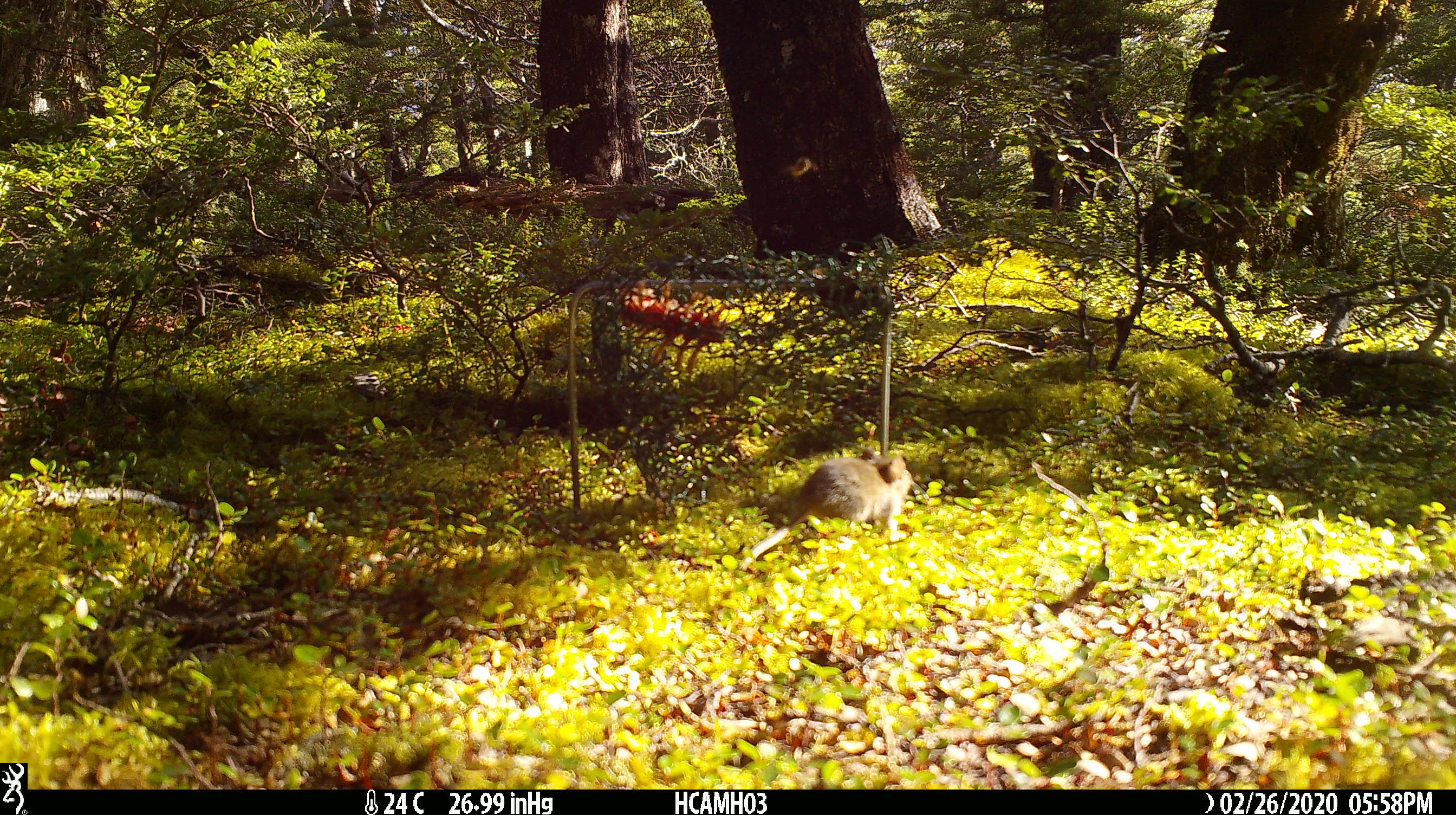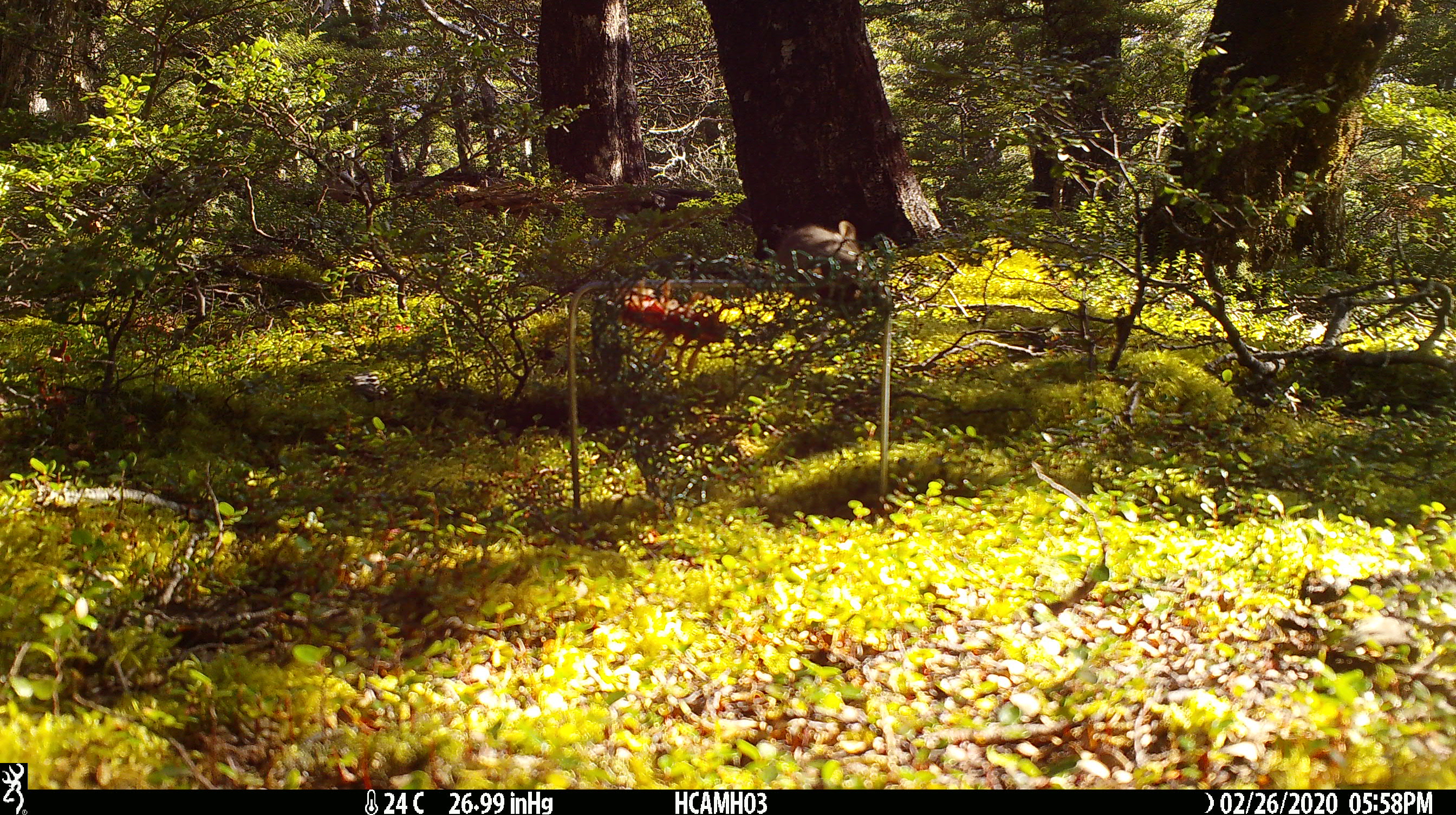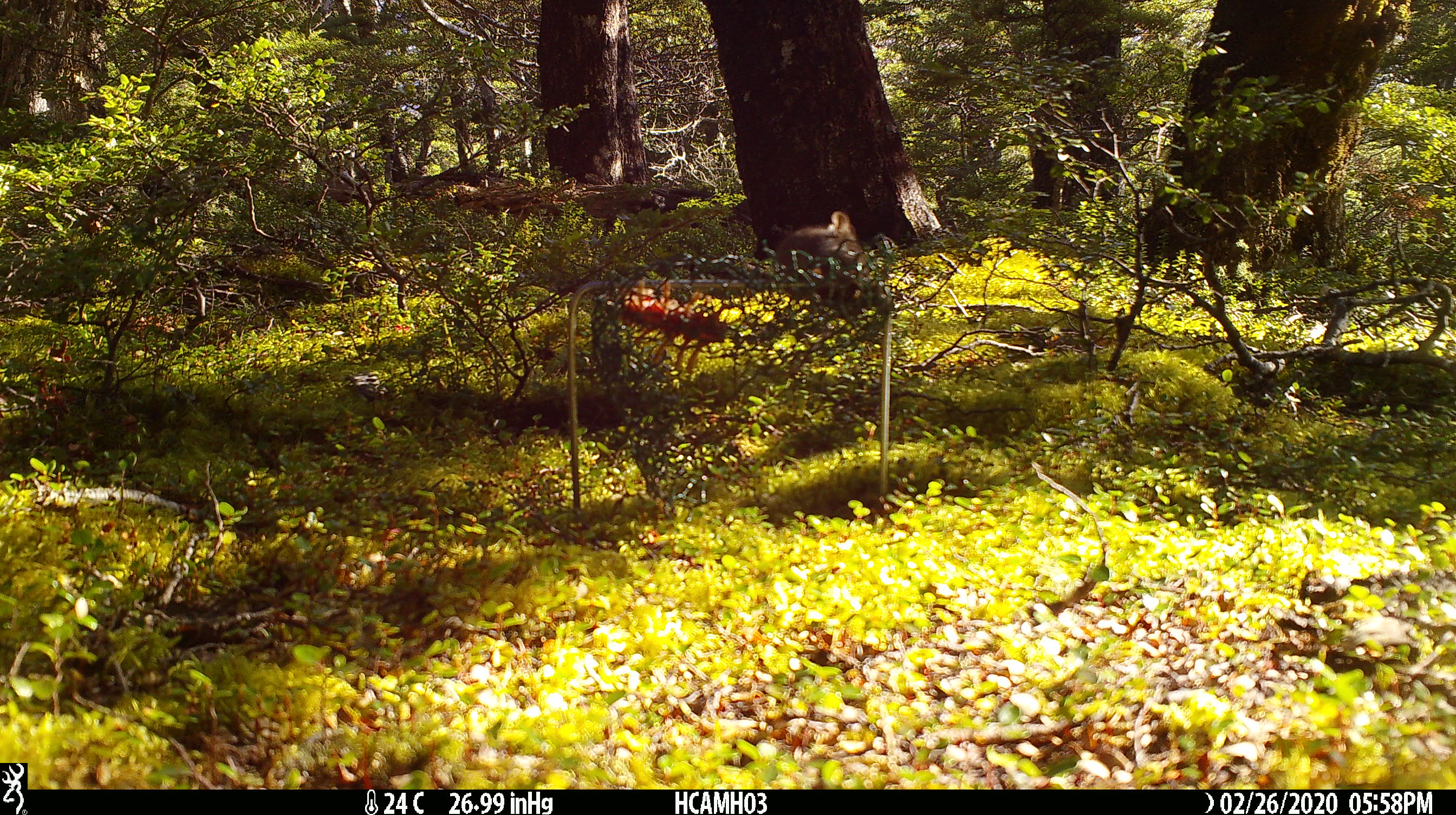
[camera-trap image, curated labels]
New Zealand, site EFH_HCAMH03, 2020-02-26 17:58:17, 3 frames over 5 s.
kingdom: Animalia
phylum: Chordata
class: Mammalia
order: Rodentia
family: Muridae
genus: Mus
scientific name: Mus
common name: mouse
Mouse (Mus).